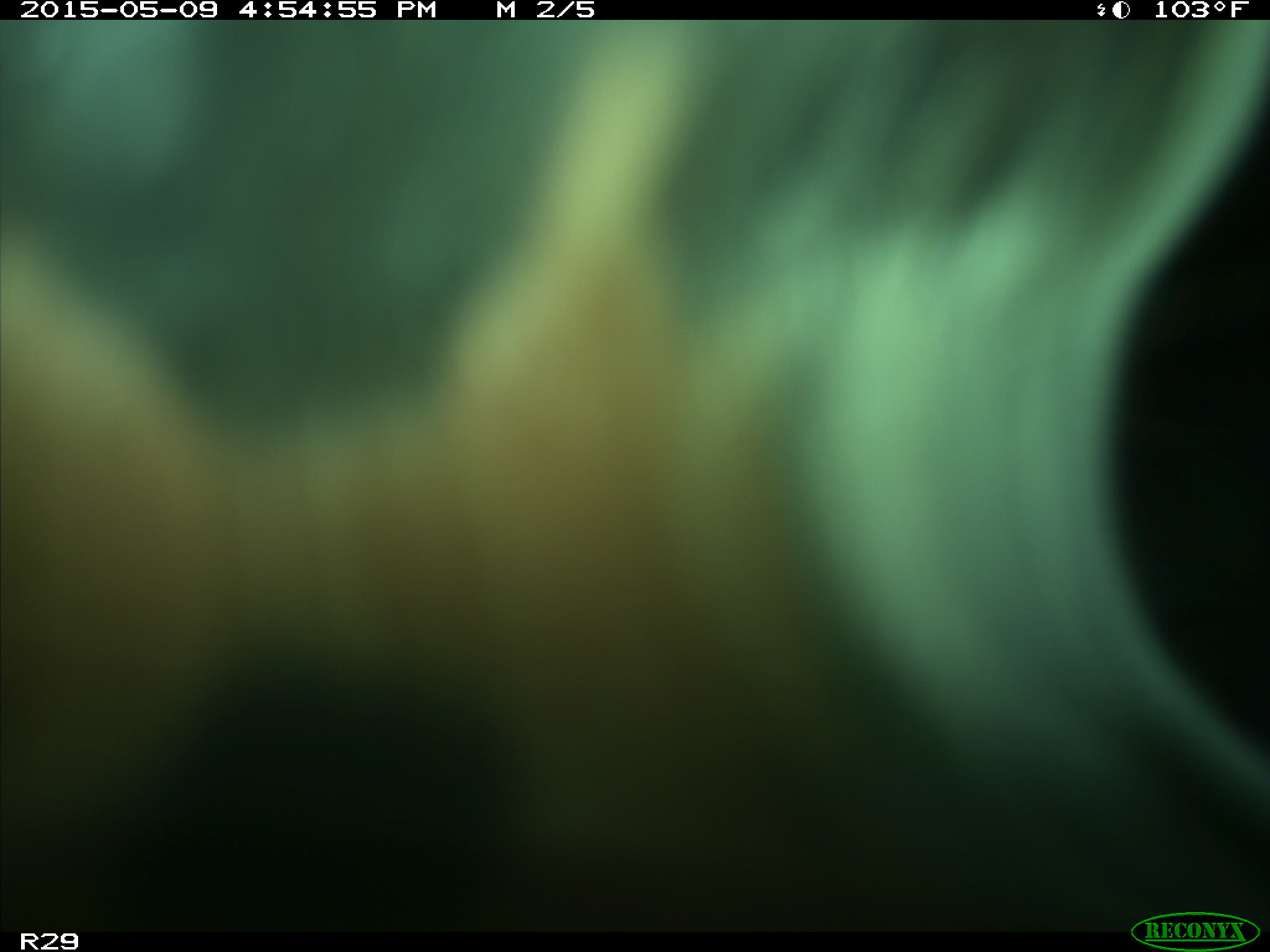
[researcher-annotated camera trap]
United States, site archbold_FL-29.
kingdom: Animalia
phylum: Chordata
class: Mammalia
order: Artiodactyla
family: Bovidae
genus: Bos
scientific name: Bos taurus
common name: domestic cow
Bos taurus (domestic cow).